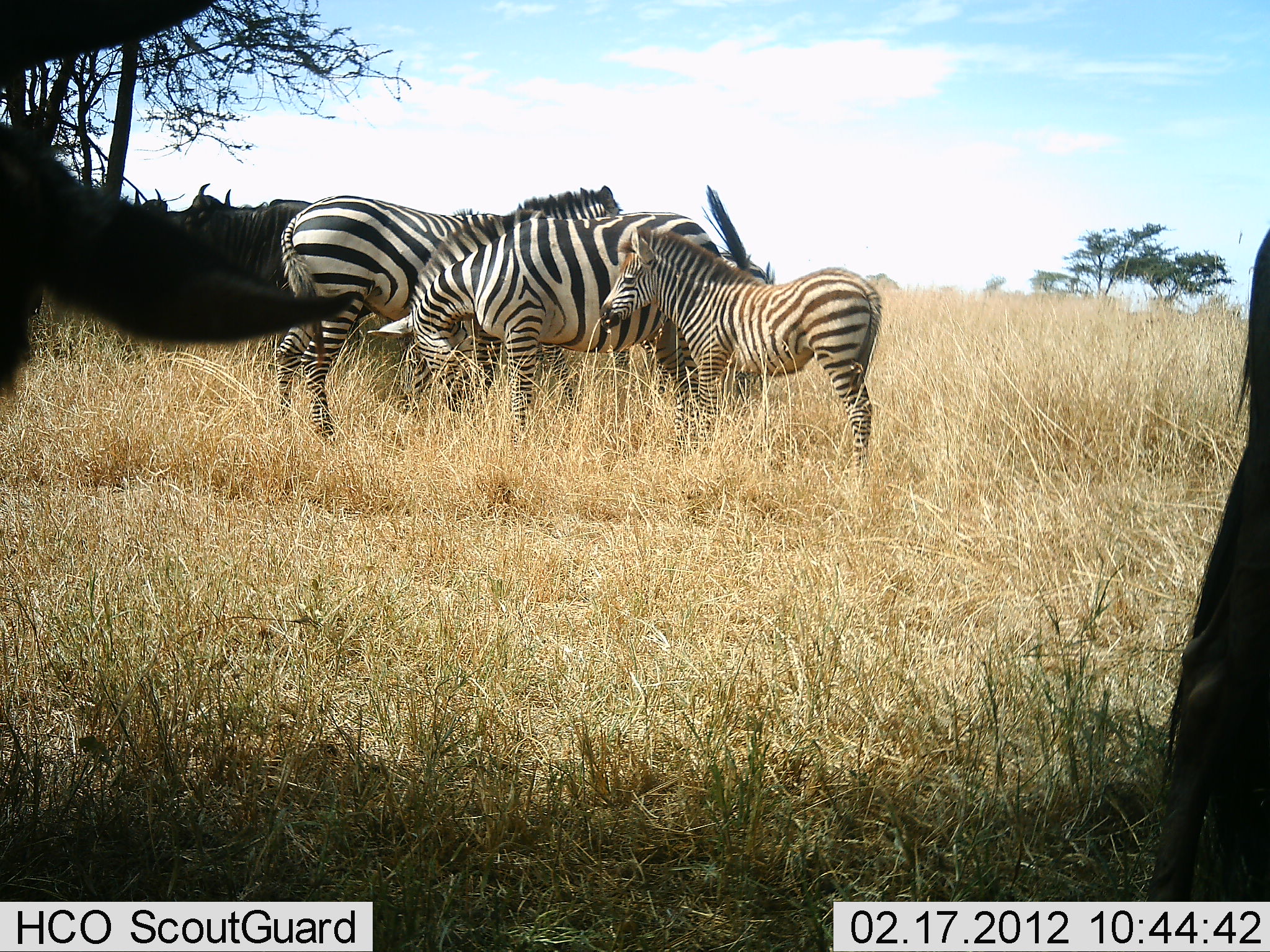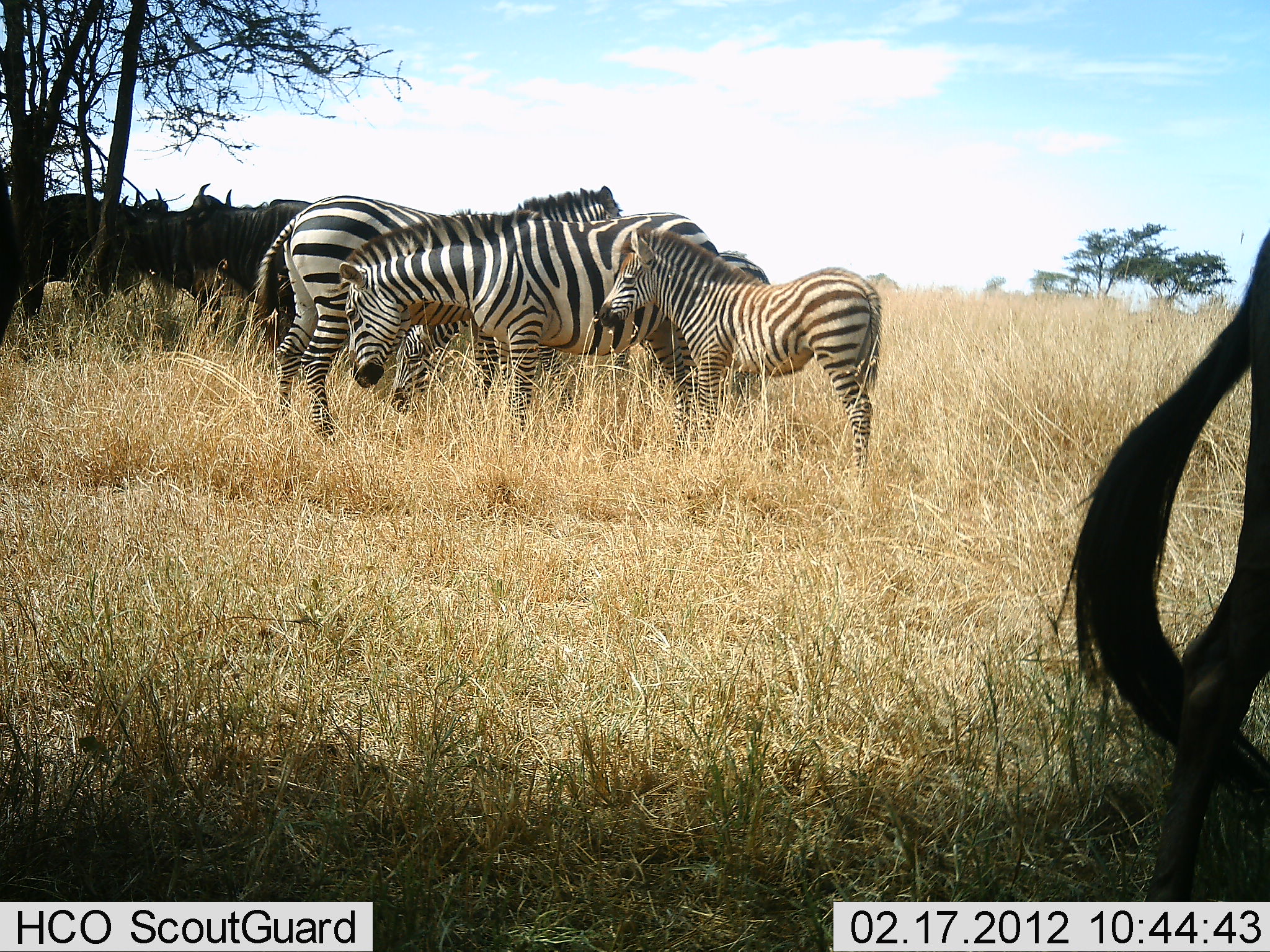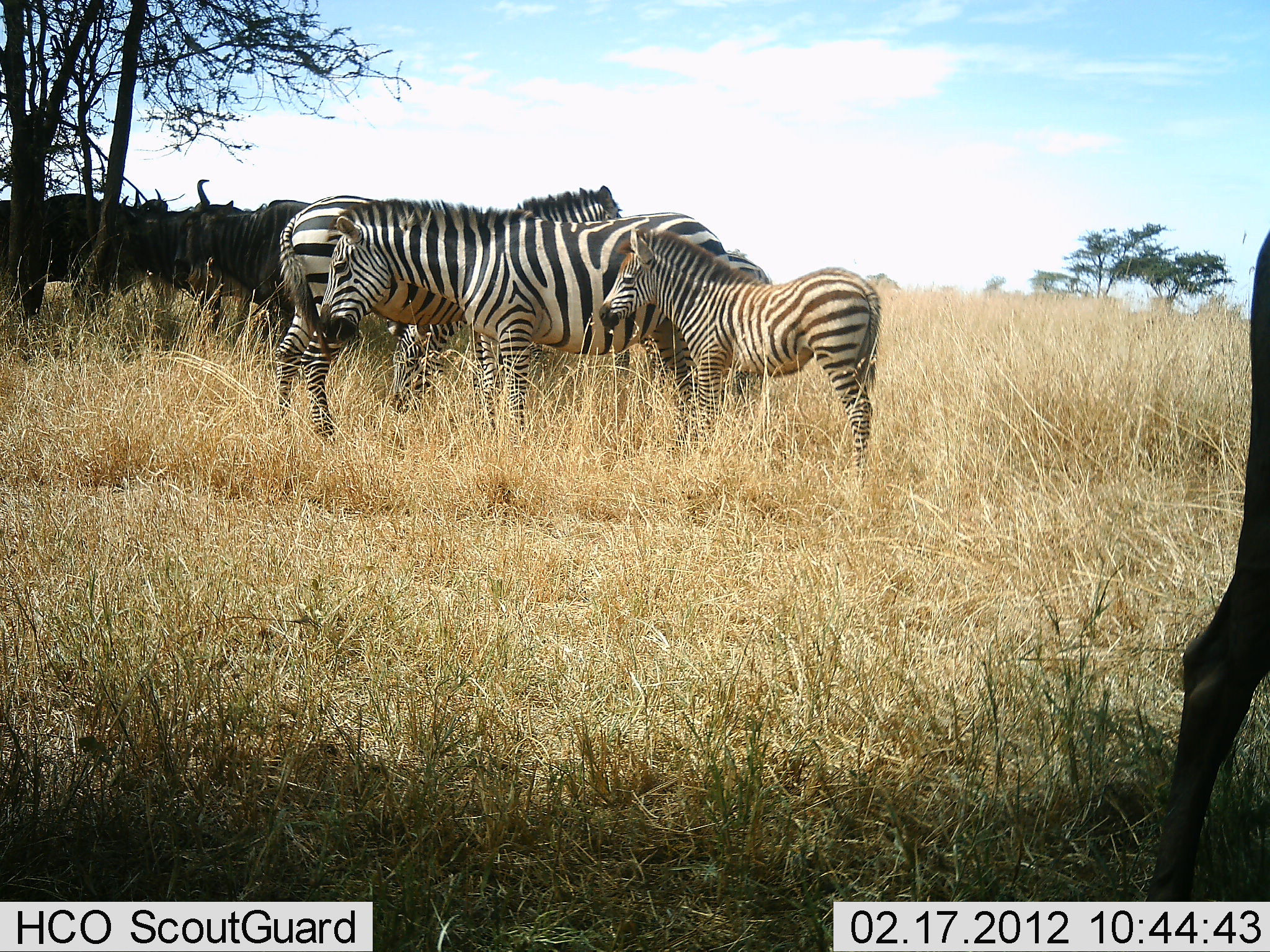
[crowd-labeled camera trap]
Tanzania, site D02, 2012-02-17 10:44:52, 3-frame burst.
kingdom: Animalia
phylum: Chordata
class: Mammalia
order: Artiodactyla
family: Bovidae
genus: Connochaetes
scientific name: Connochaetes taurinus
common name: blue wildebeest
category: wildebeest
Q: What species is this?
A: Wildebeest (blue wildebeest) (Connochaetes taurinus).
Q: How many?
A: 6.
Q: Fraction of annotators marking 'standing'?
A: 92%.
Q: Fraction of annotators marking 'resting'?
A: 0%.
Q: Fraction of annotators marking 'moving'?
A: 17%.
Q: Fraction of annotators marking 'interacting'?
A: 0%.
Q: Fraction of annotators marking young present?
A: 0%.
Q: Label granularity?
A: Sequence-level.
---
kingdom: Animalia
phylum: Chordata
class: Mammalia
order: Perissodactyla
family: Equidae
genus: Equus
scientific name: Equus quagga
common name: plains zebra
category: zebra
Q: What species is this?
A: Zebra (plains zebra) (Equus quagga).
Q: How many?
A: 4.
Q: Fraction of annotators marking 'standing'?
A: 95%.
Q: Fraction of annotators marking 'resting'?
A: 5%.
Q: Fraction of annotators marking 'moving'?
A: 5%.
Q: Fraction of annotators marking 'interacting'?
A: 11%.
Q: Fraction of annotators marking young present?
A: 79%.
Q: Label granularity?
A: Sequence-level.